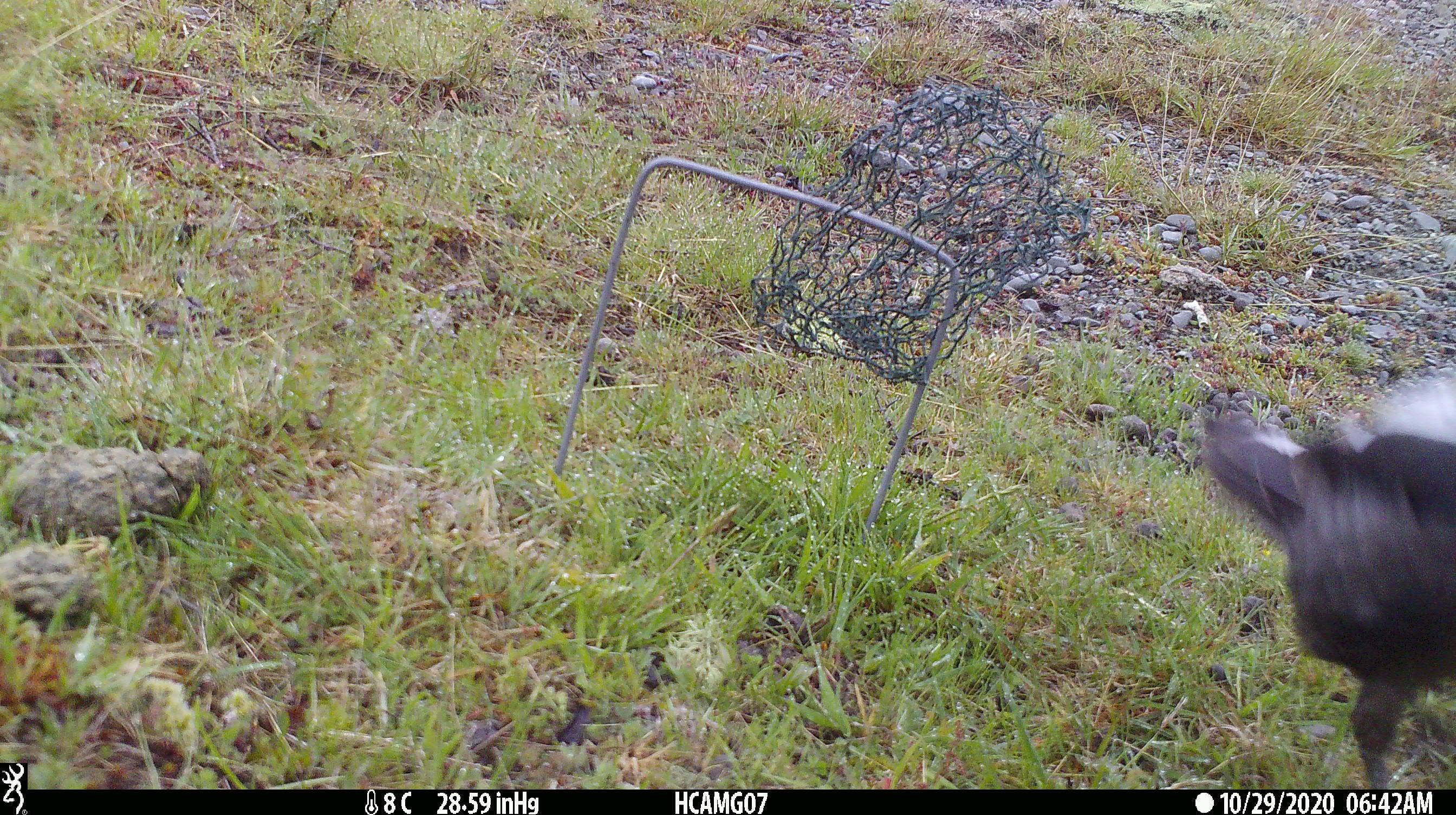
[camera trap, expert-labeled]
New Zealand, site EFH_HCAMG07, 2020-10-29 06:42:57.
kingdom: Animalia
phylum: Chordata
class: Aves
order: Passeriformes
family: Artamidae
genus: Gymnorhina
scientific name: Gymnorhina tibicen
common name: australian magpie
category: magpie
Magpie (australian magpie) (Gymnorhina tibicen).